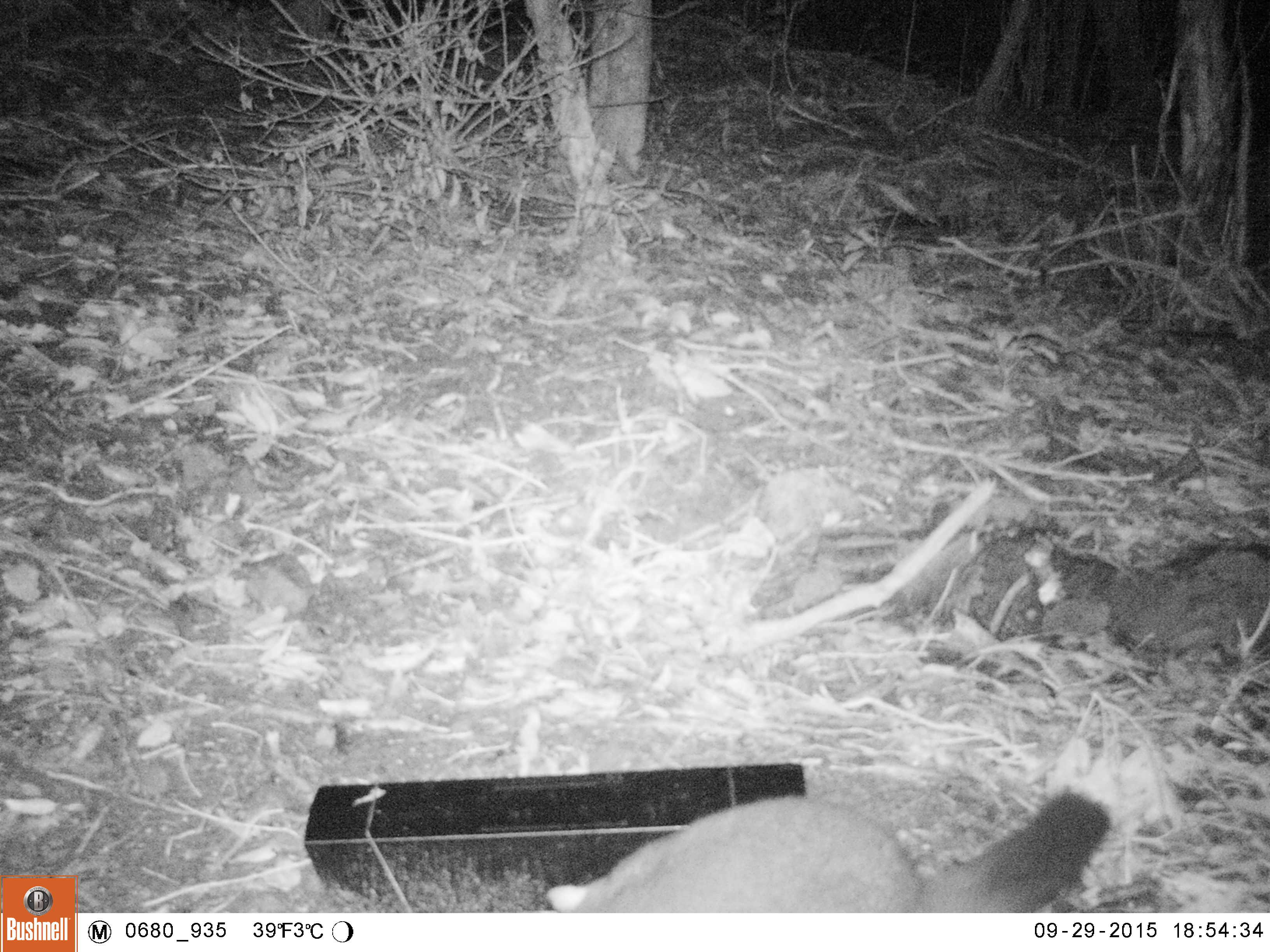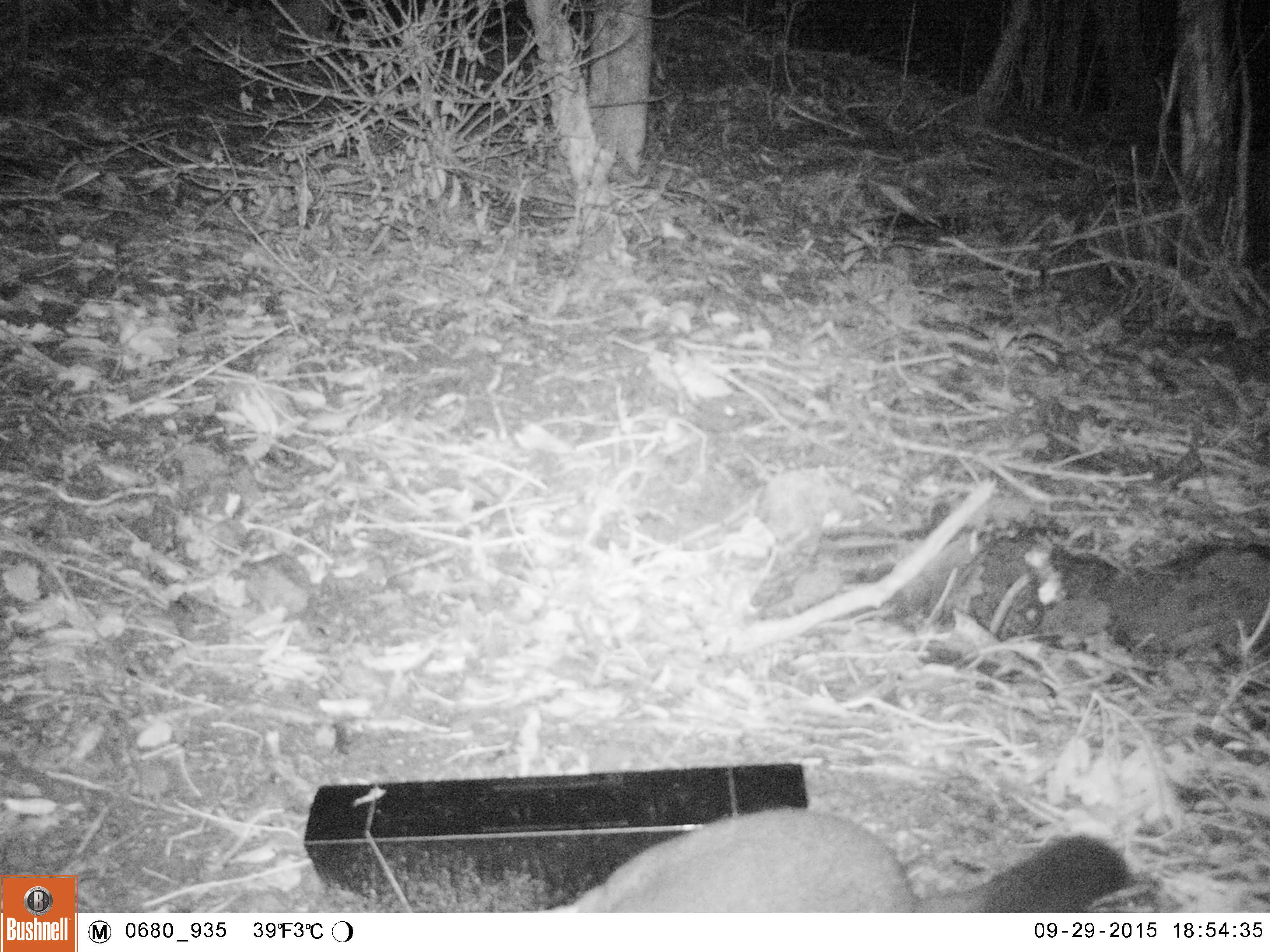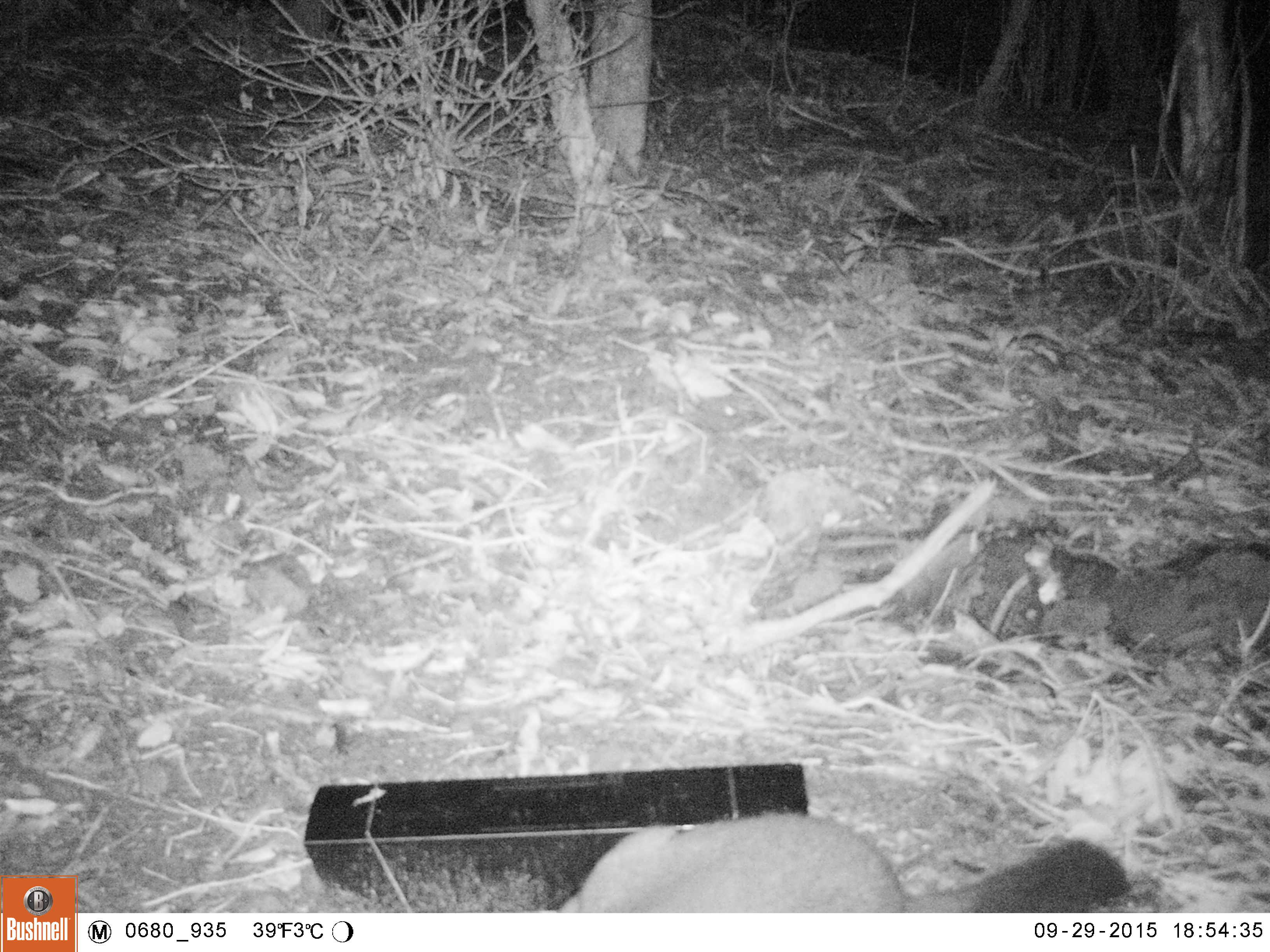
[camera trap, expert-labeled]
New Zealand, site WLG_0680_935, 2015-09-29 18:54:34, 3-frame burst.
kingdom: Animalia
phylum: Chordata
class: Mammalia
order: Diprotodontia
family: Phalangeridae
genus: Trichosurus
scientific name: Trichosurus vulpecula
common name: common brushtail possum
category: possum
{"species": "possum (common brushtail possum) (Trichosurus vulpecula)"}